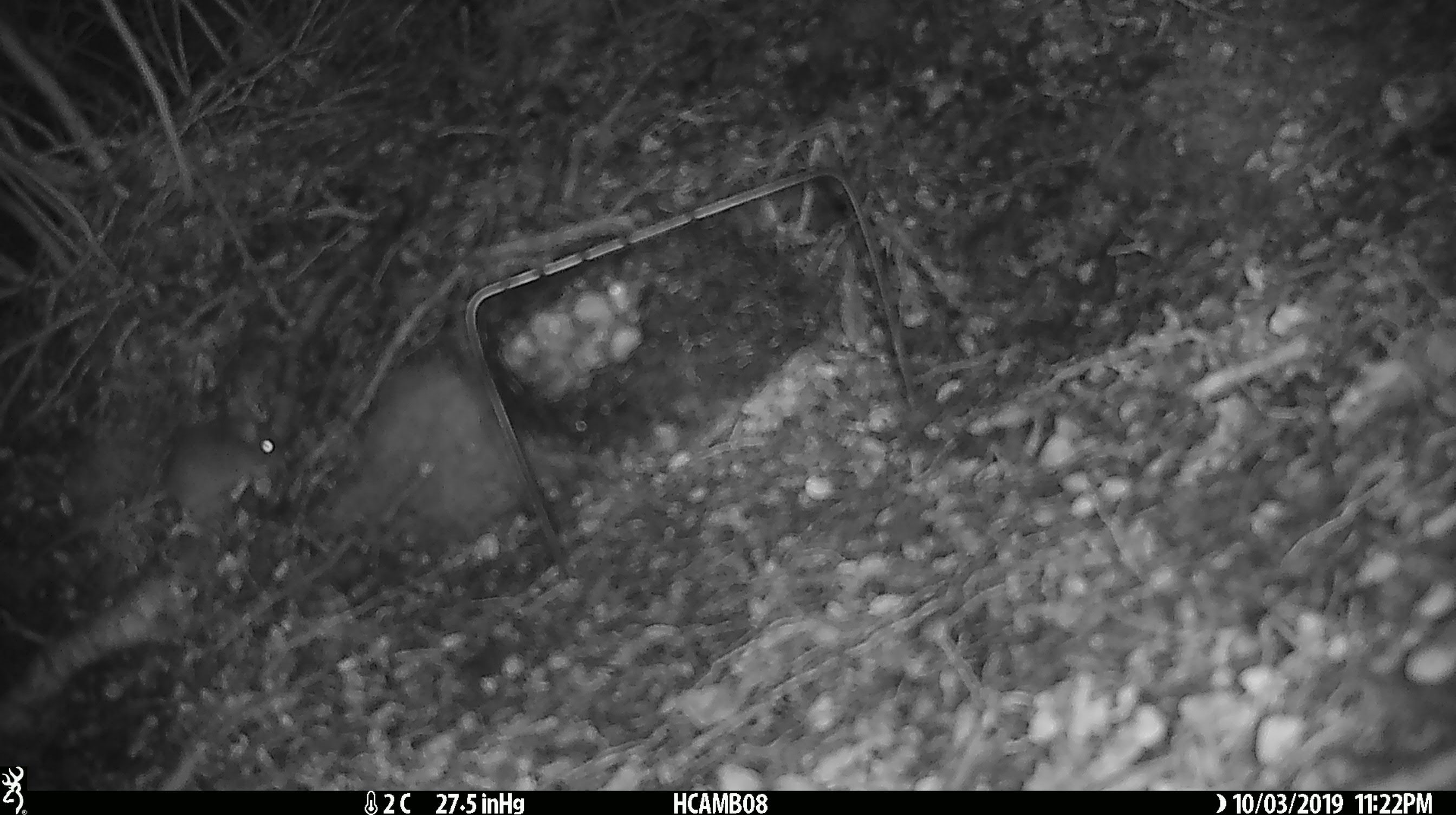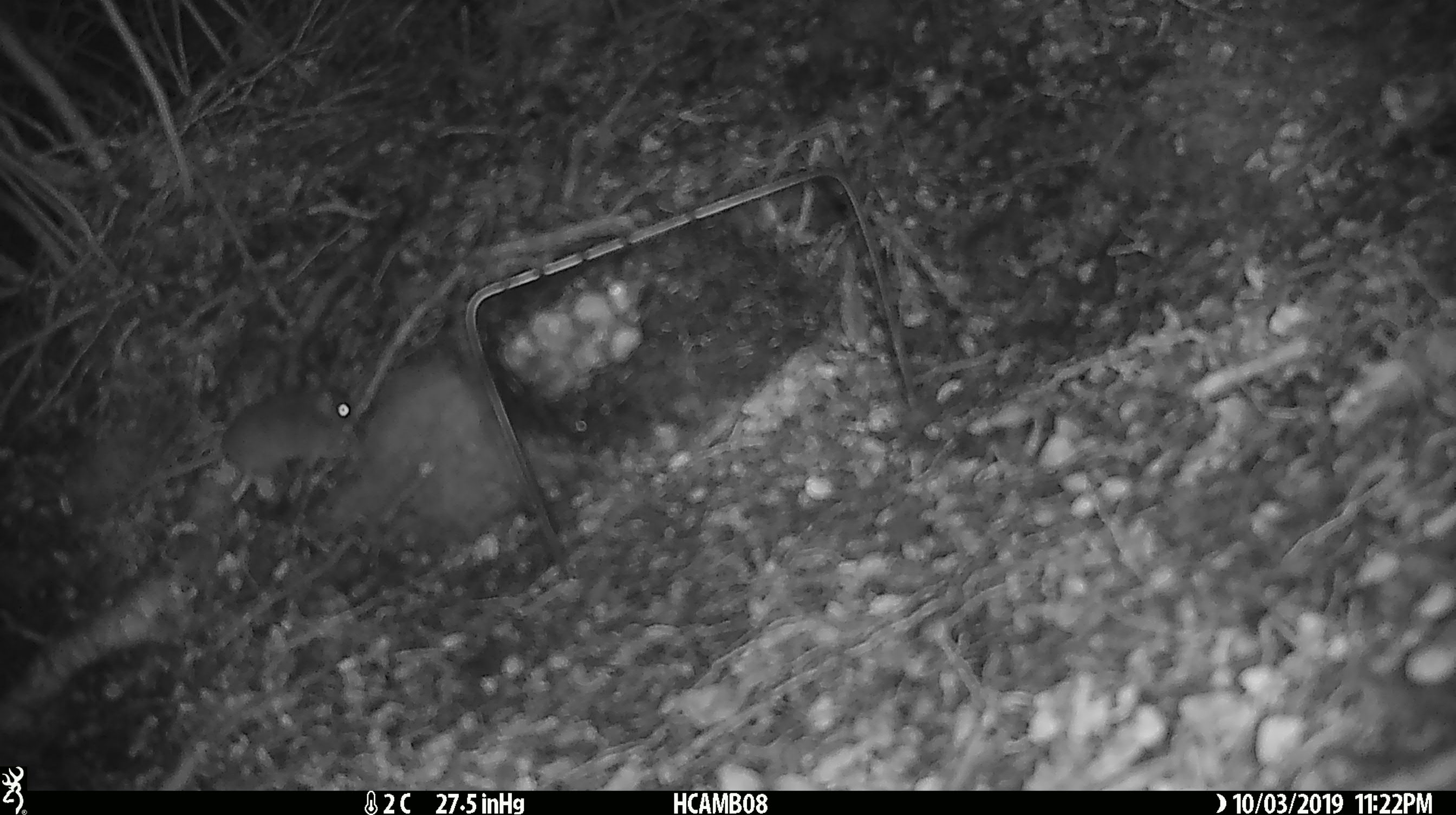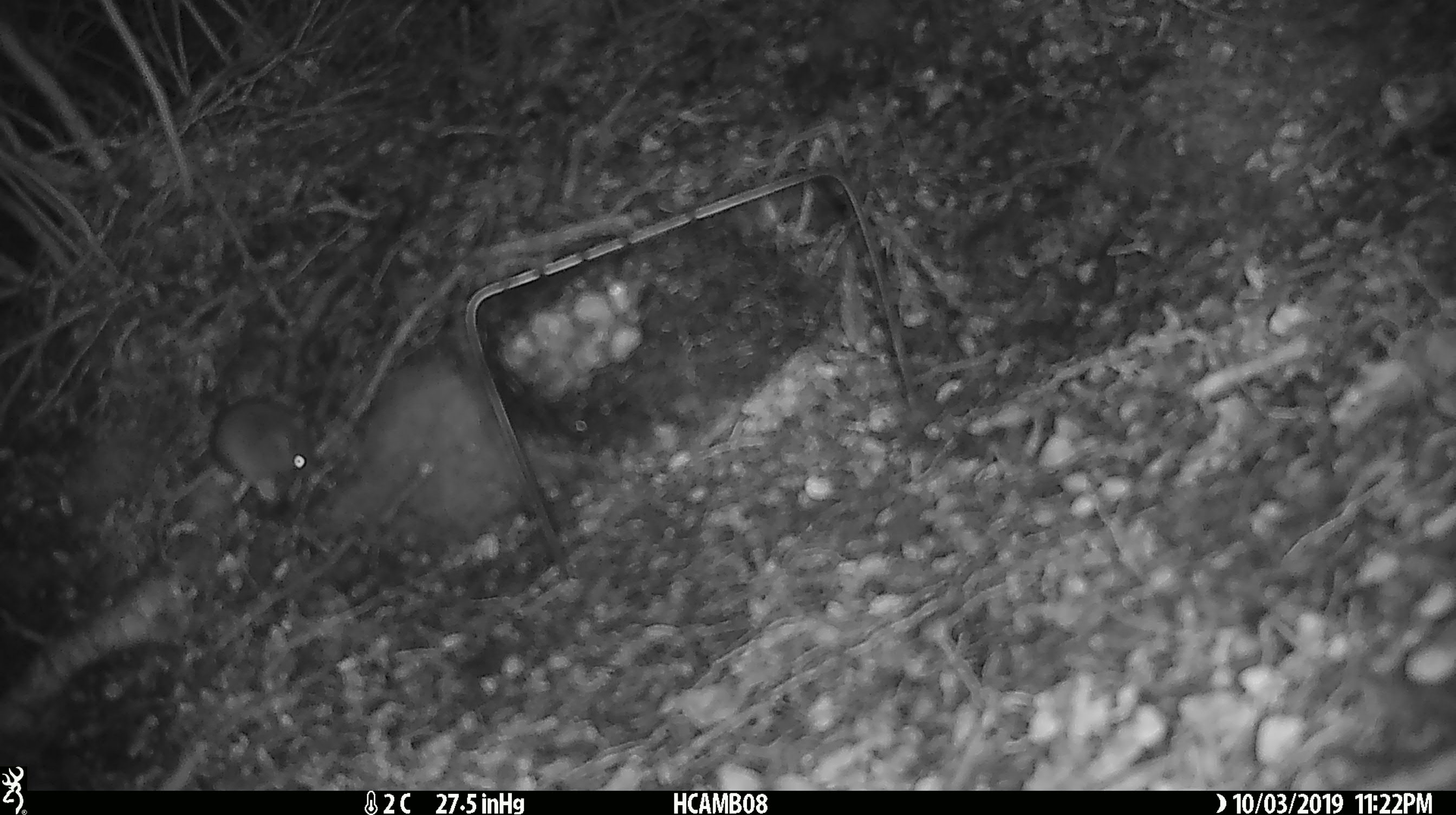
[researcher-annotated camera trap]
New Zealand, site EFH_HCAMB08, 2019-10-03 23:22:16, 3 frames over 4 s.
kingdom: Animalia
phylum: Chordata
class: Mammalia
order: Rodentia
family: Muridae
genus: Mus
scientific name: Mus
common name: mouse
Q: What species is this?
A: Mouse (Mus).